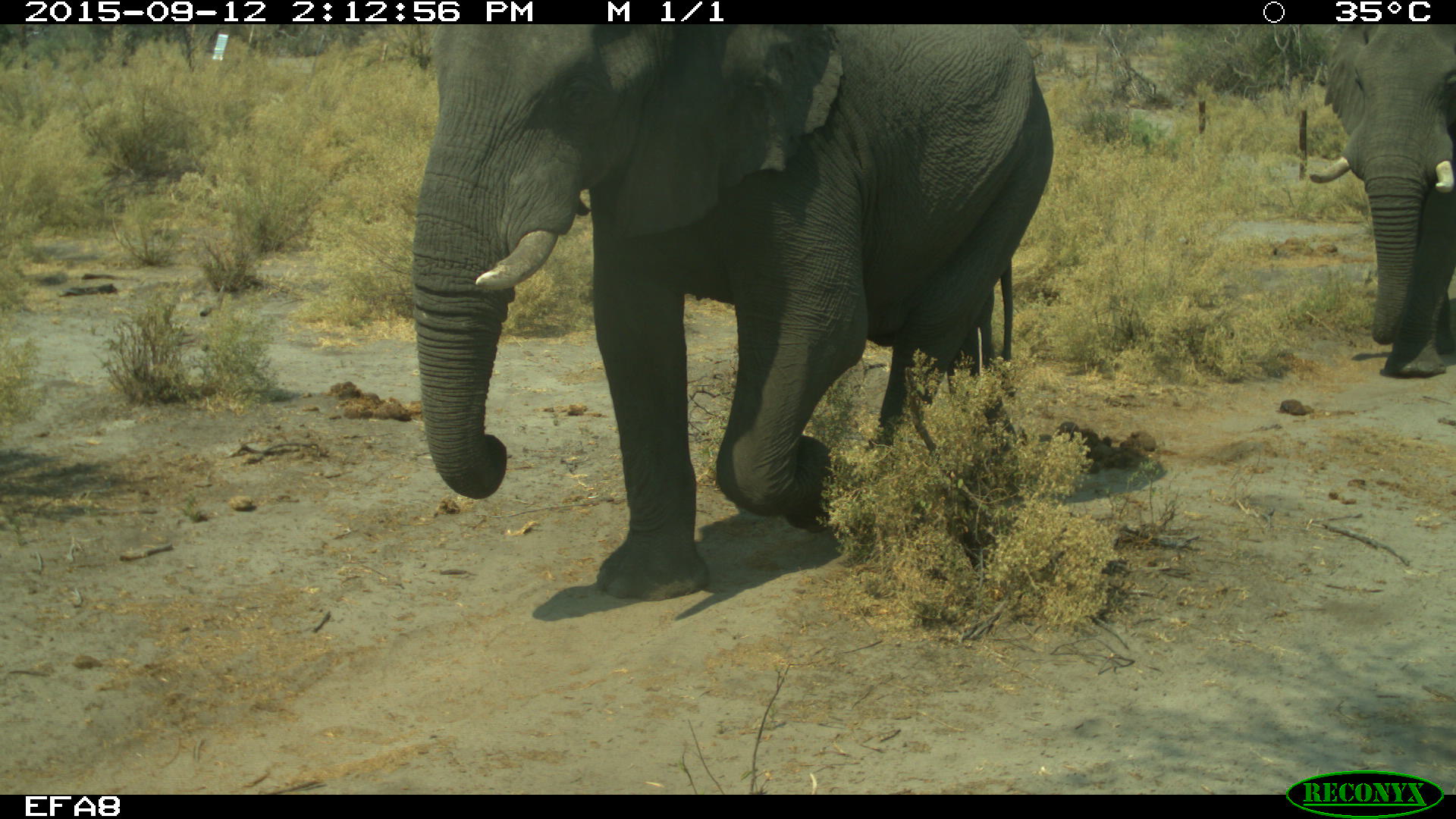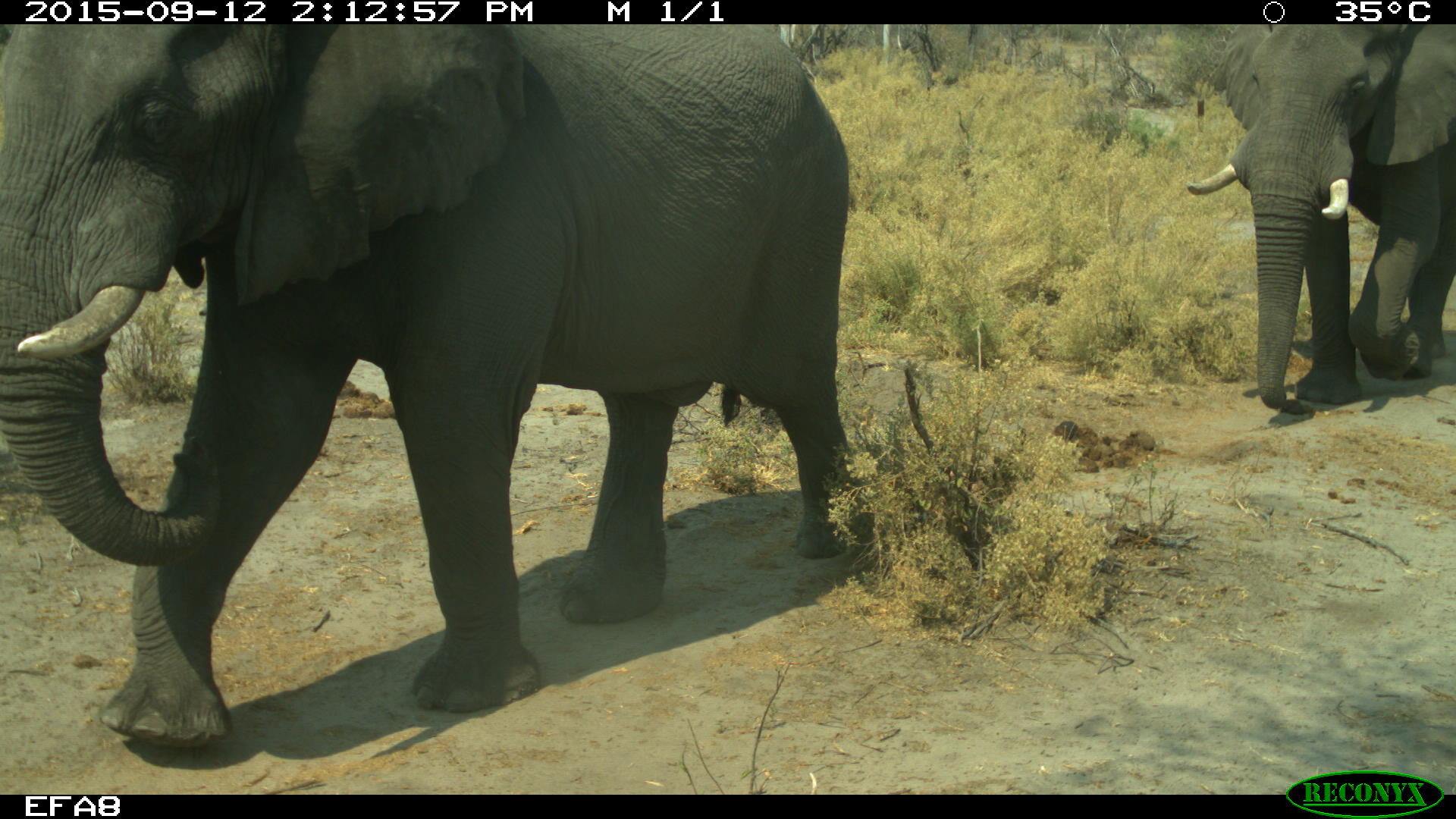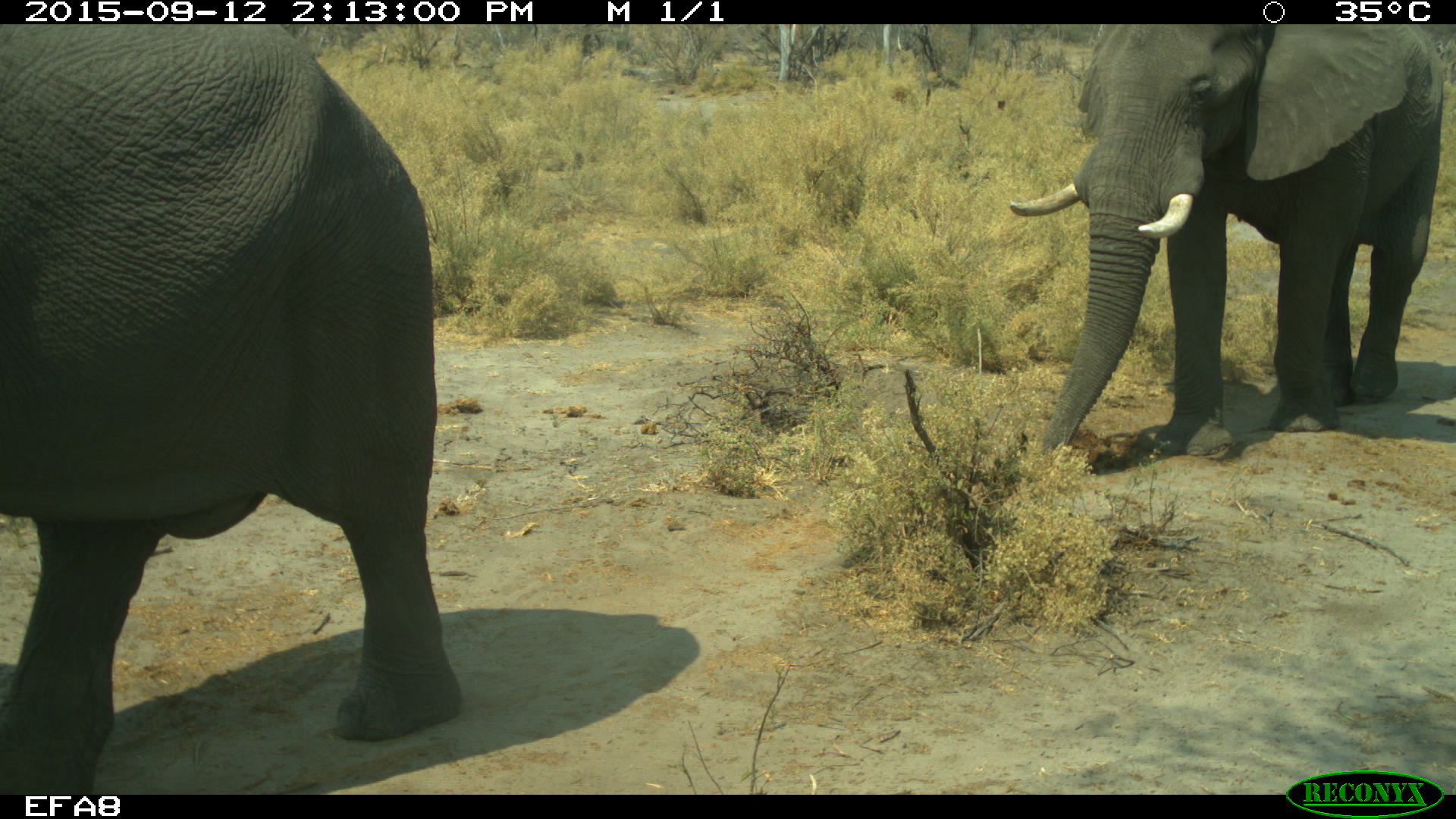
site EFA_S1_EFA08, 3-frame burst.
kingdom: Animalia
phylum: Chordata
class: Mammalia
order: Proboscidea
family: Elephantidae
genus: Loxodonta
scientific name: Loxodonta africana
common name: african bush elephant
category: elephant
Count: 2.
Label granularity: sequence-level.